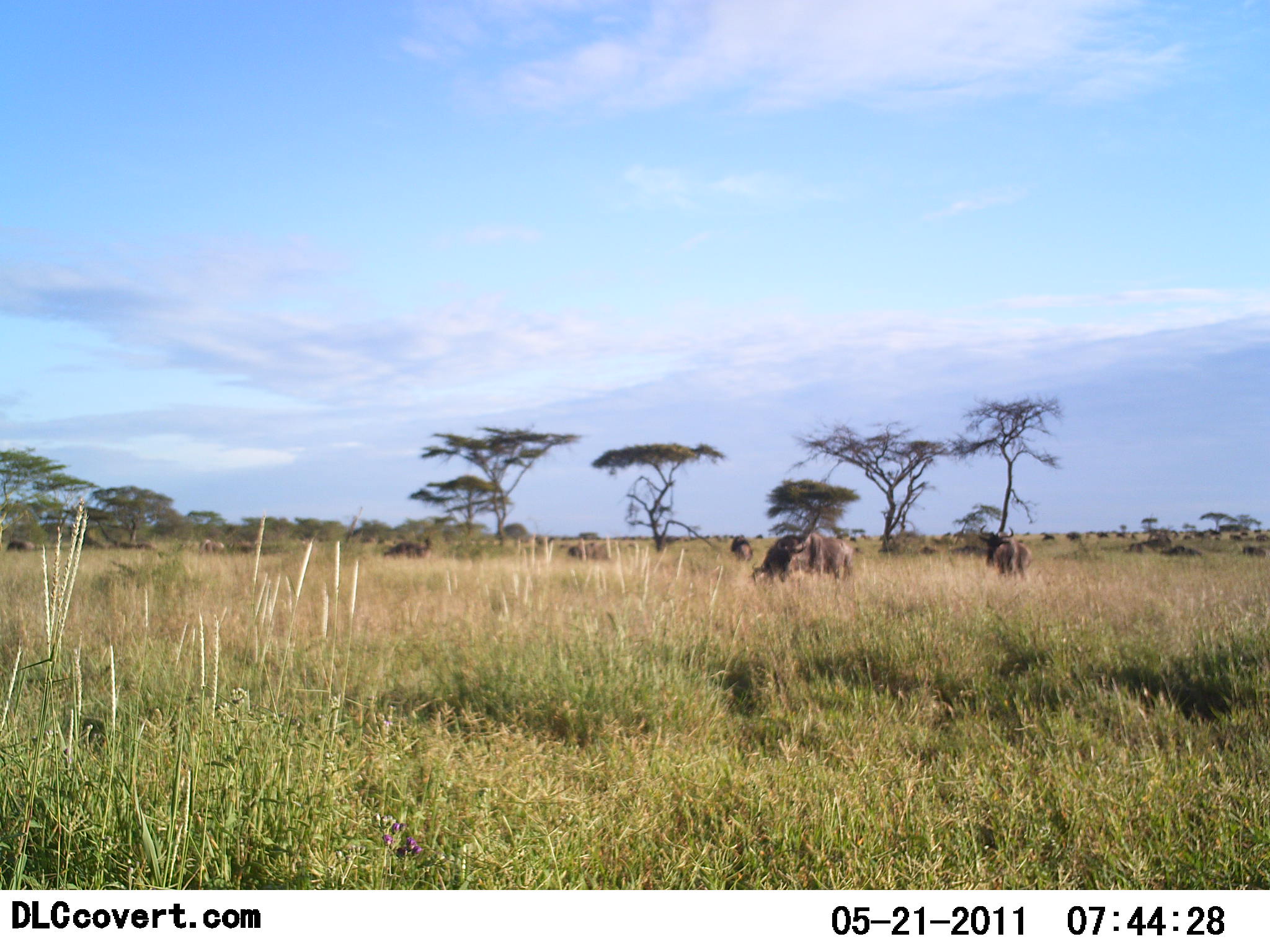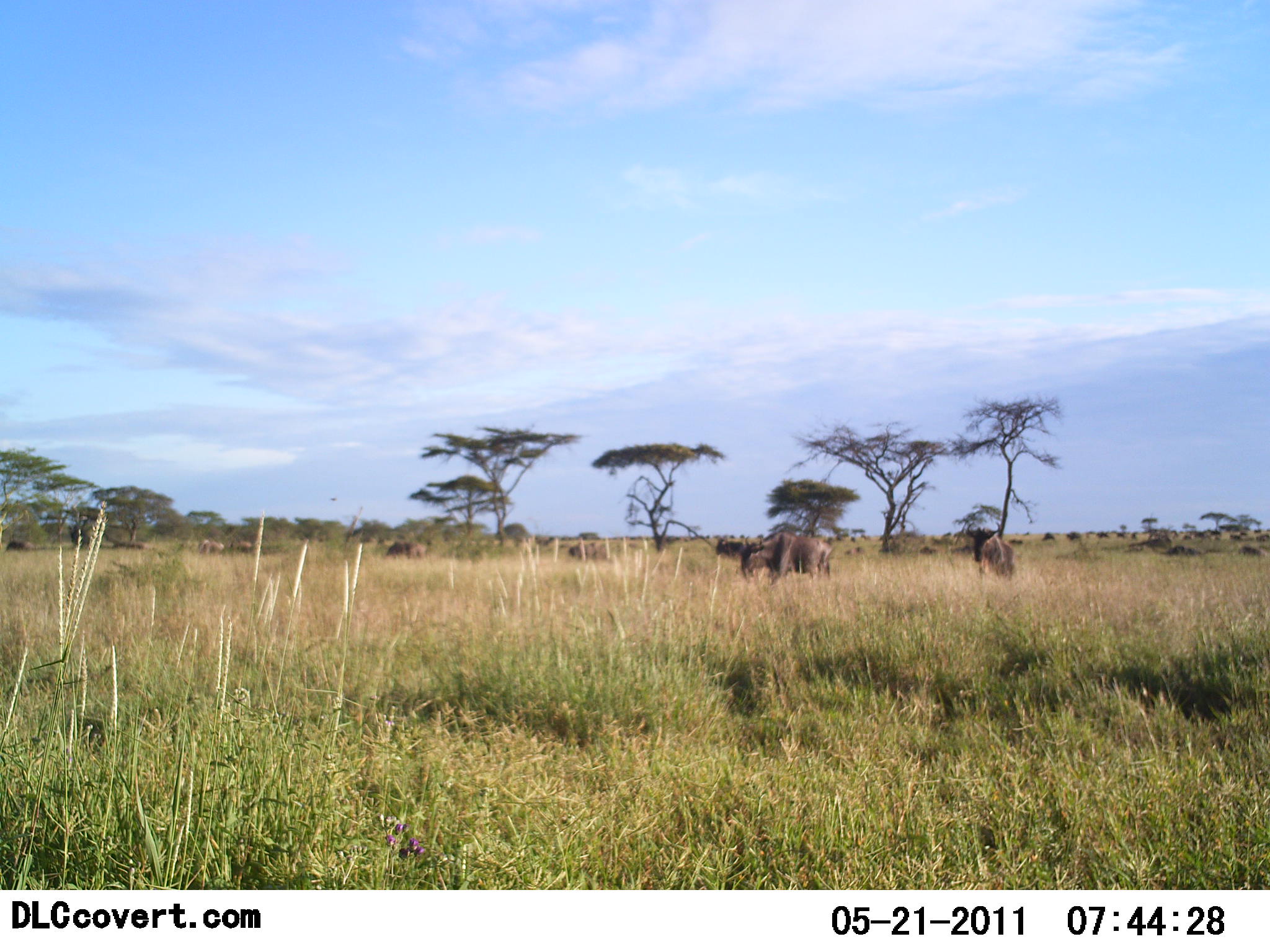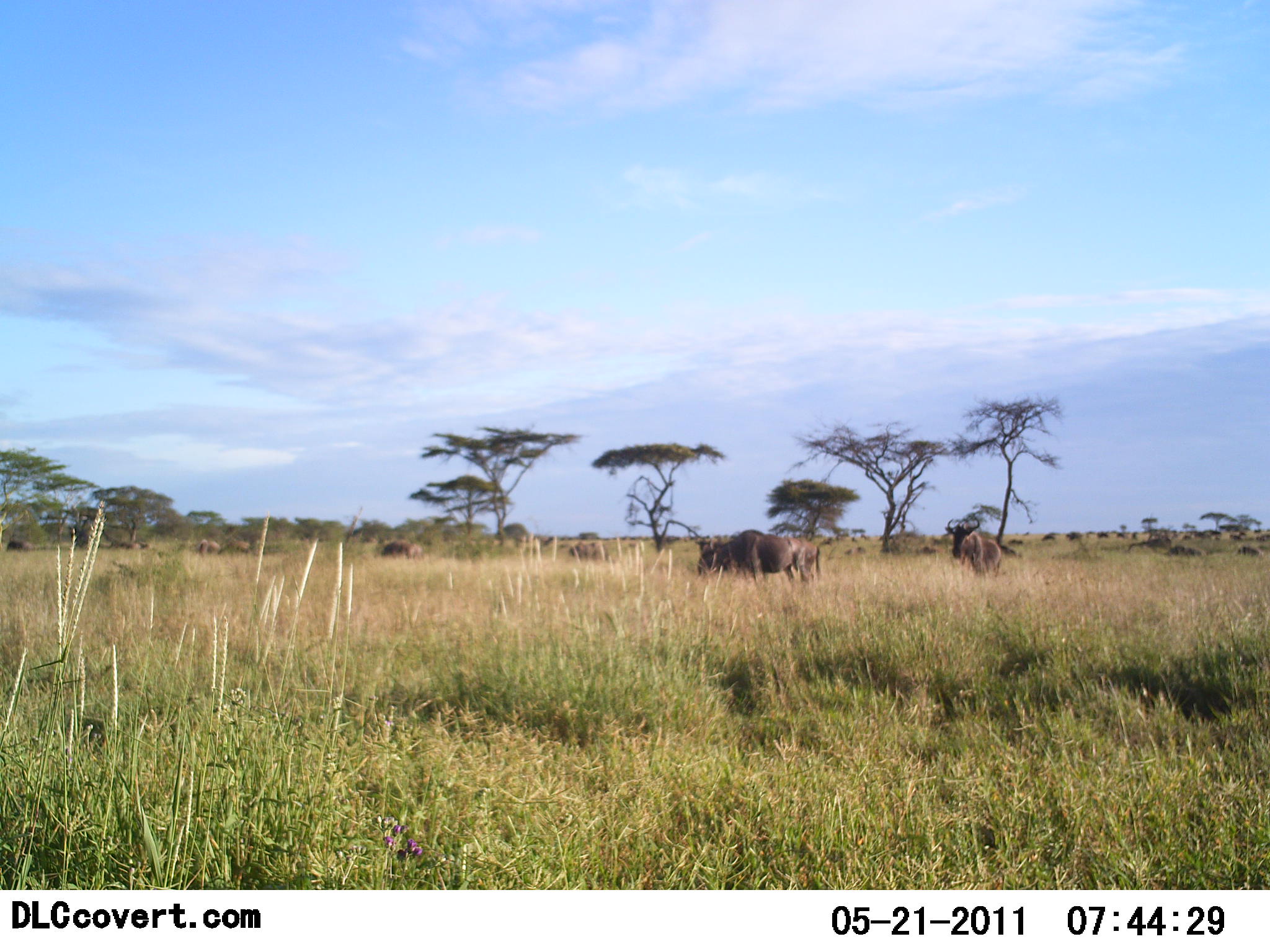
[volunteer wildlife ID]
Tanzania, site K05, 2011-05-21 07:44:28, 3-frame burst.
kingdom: Animalia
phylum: Chordata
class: Mammalia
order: Artiodactyla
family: Bovidae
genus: Connochaetes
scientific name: Connochaetes taurinus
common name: blue wildebeest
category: wildebeest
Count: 11-50.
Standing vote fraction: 44%.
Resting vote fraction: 6%.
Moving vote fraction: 75%.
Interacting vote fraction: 0%.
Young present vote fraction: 0%.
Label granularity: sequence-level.